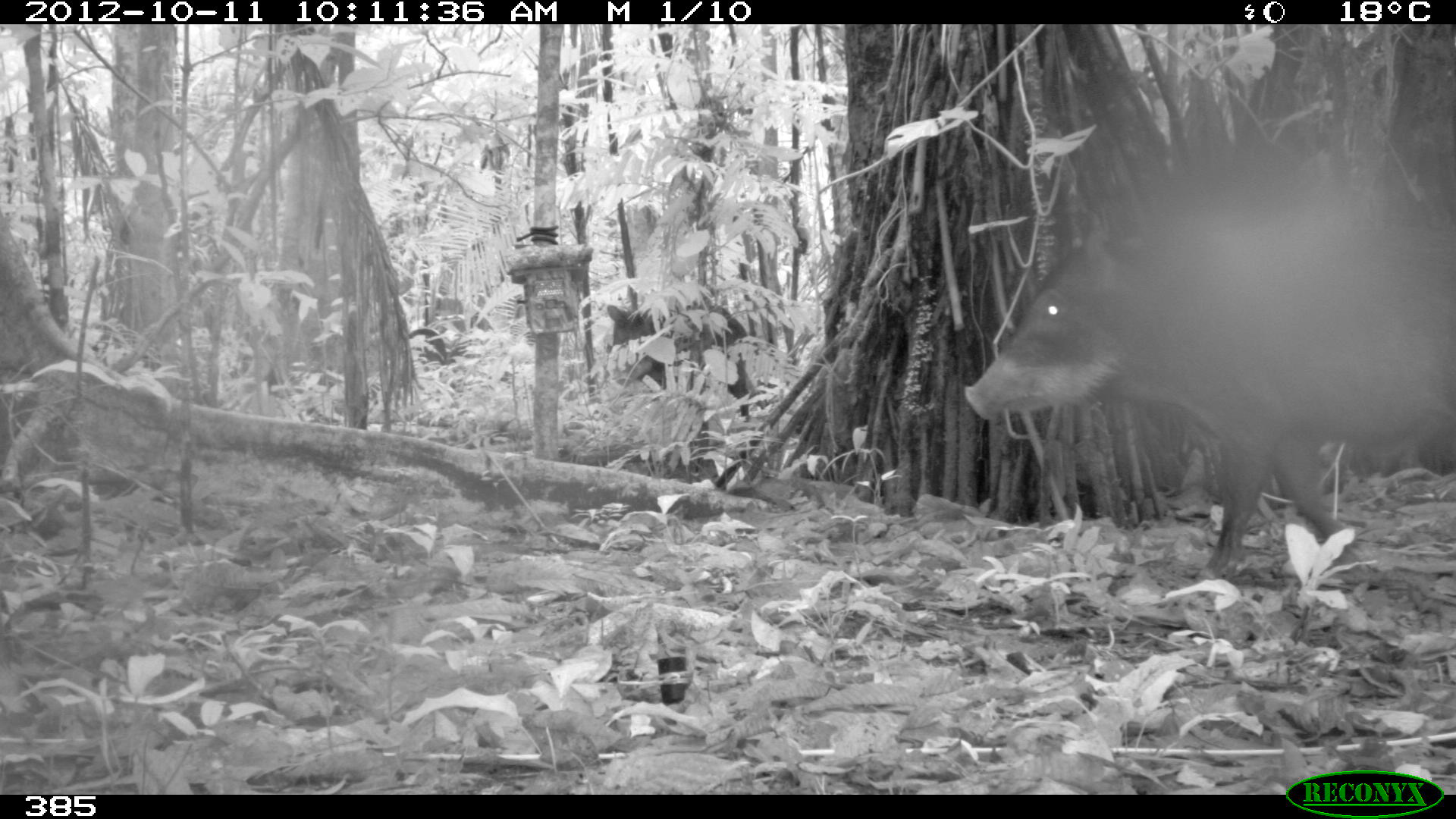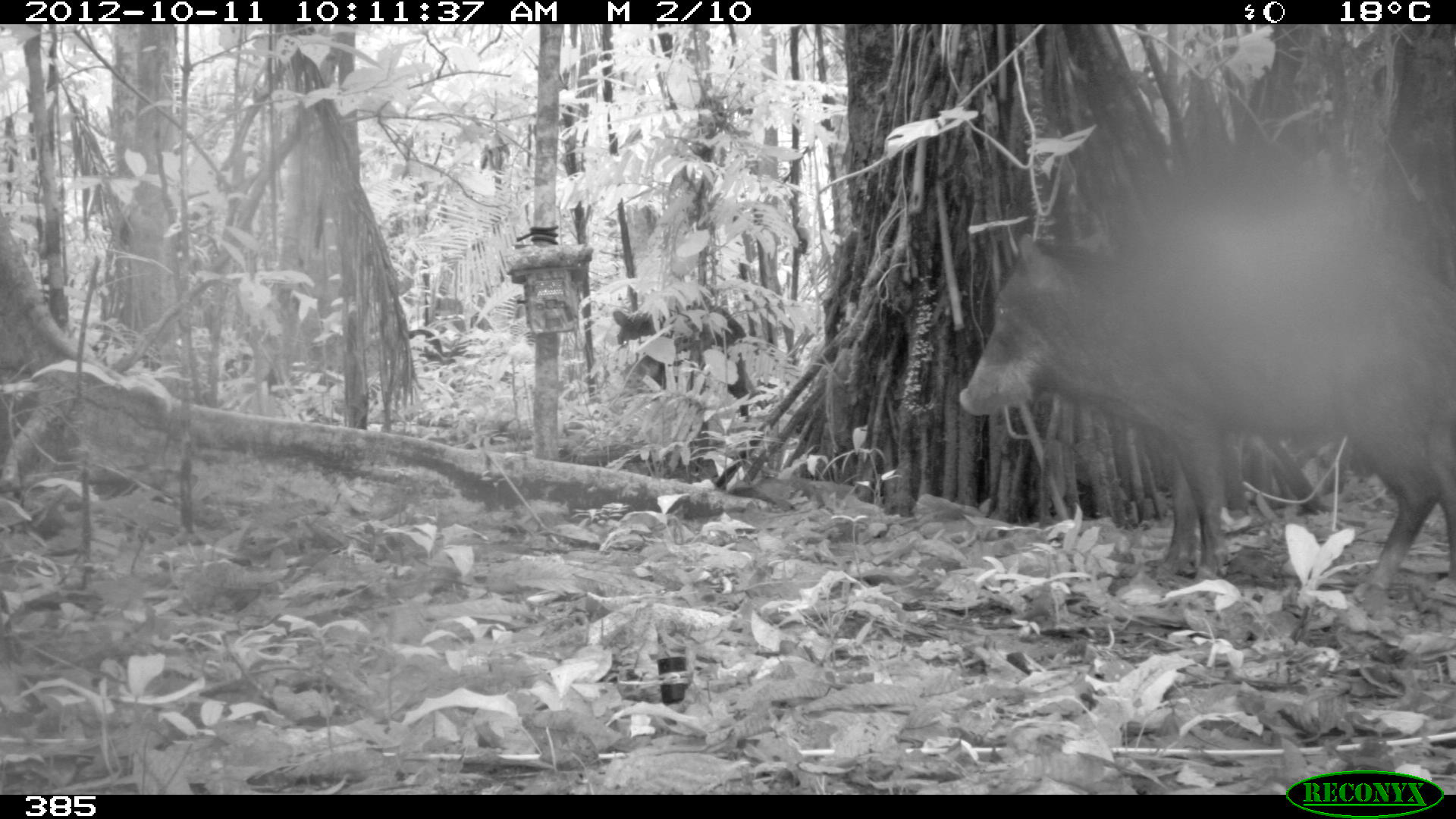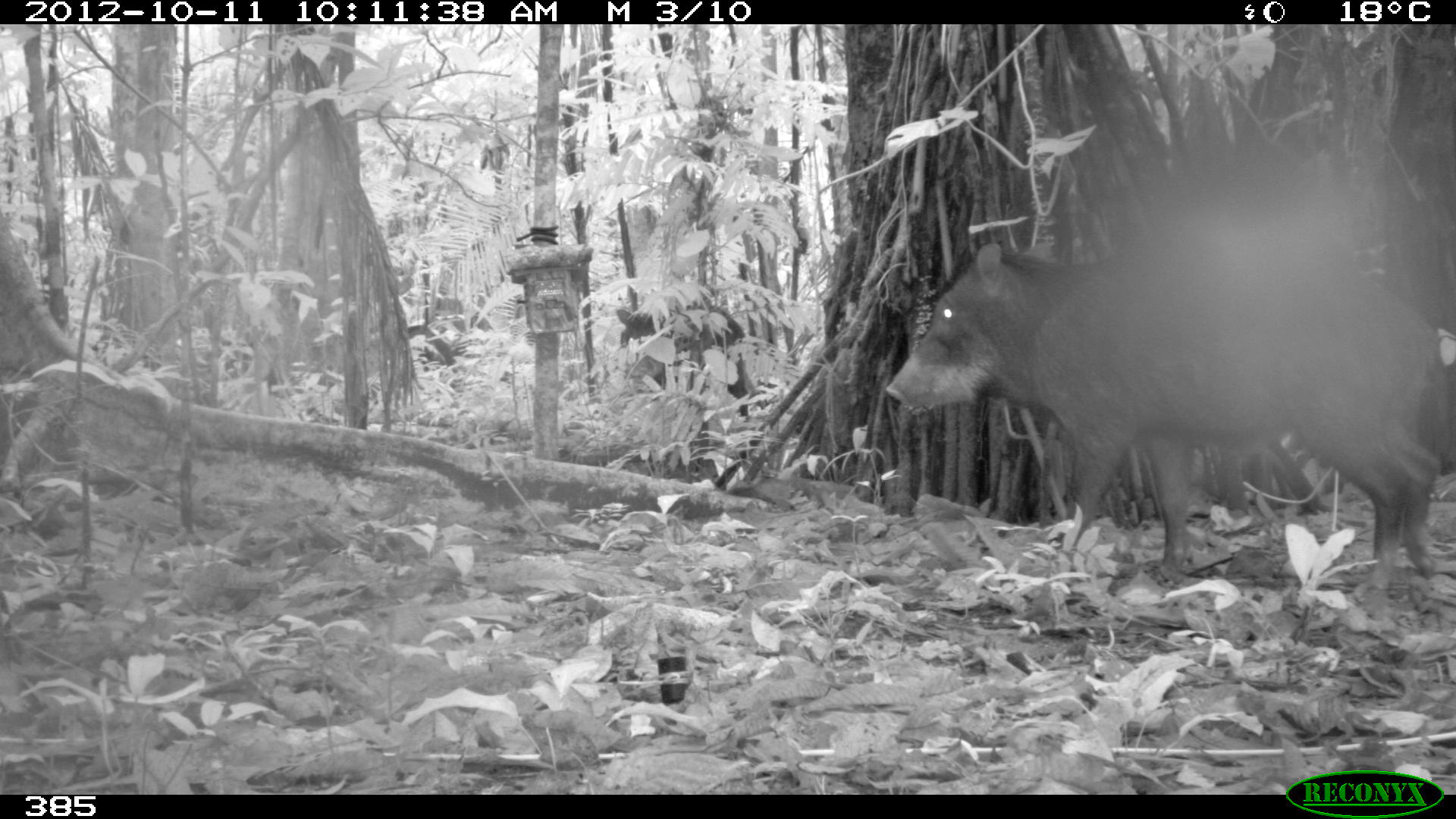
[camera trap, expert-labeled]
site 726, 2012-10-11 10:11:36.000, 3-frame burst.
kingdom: Animalia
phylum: Chordata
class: Mammalia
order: Artiodactyla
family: Tayassuidae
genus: Tayassu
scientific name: Tayassu pecari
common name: white-lipped peccary